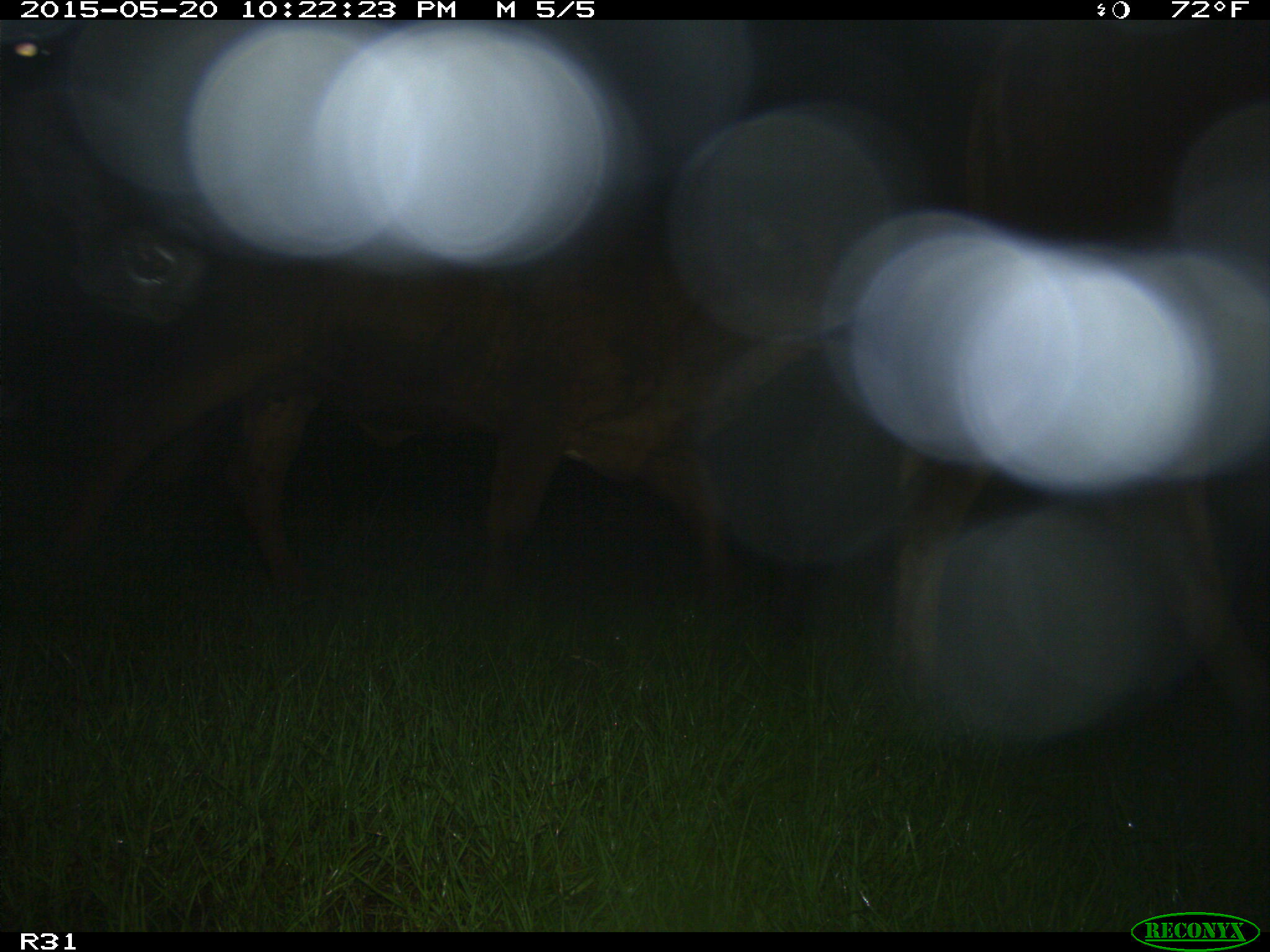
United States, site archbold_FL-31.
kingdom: Animalia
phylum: Chordata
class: Mammalia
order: Artiodactyla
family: Bovidae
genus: Bos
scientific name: Bos taurus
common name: domestic cow